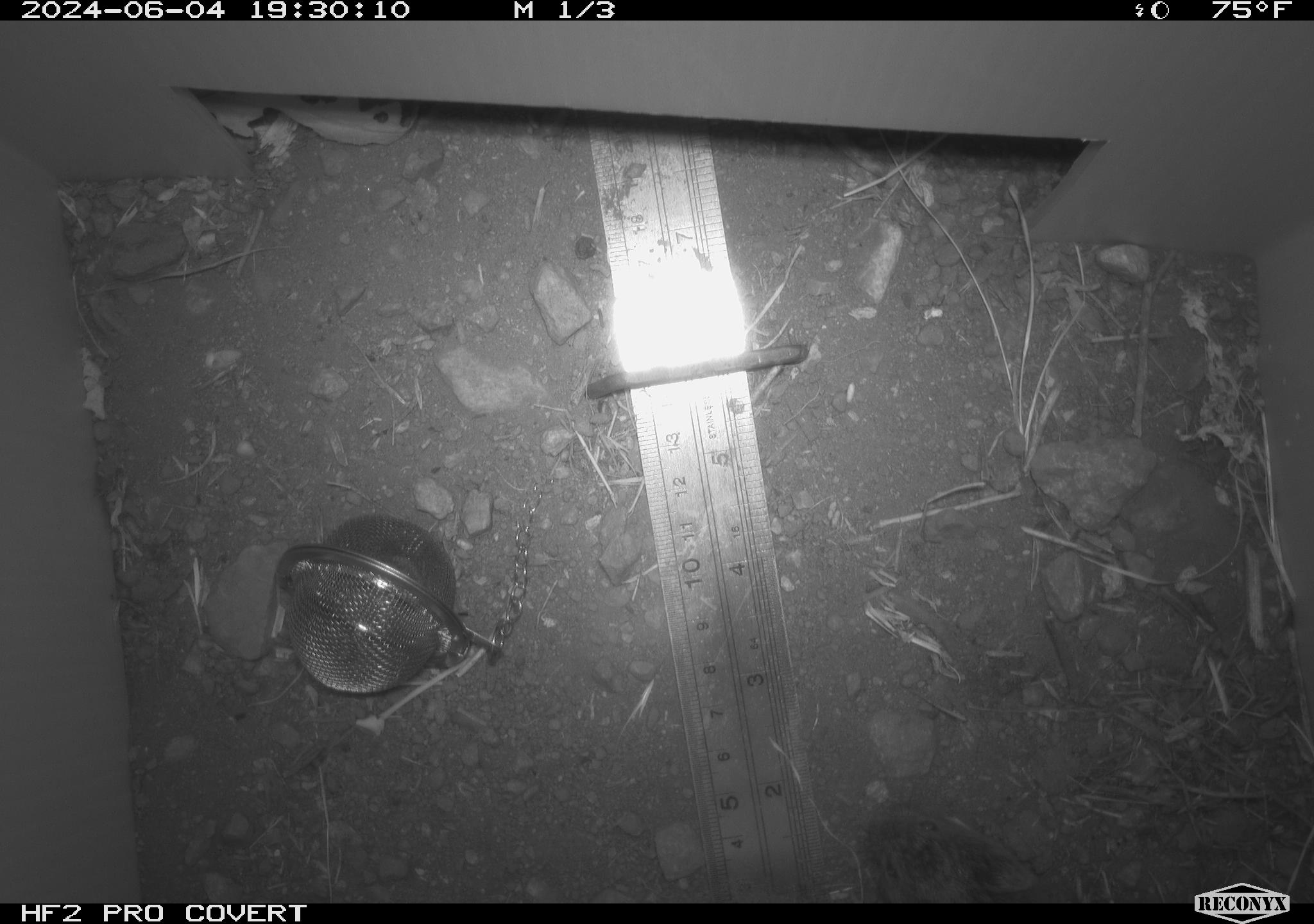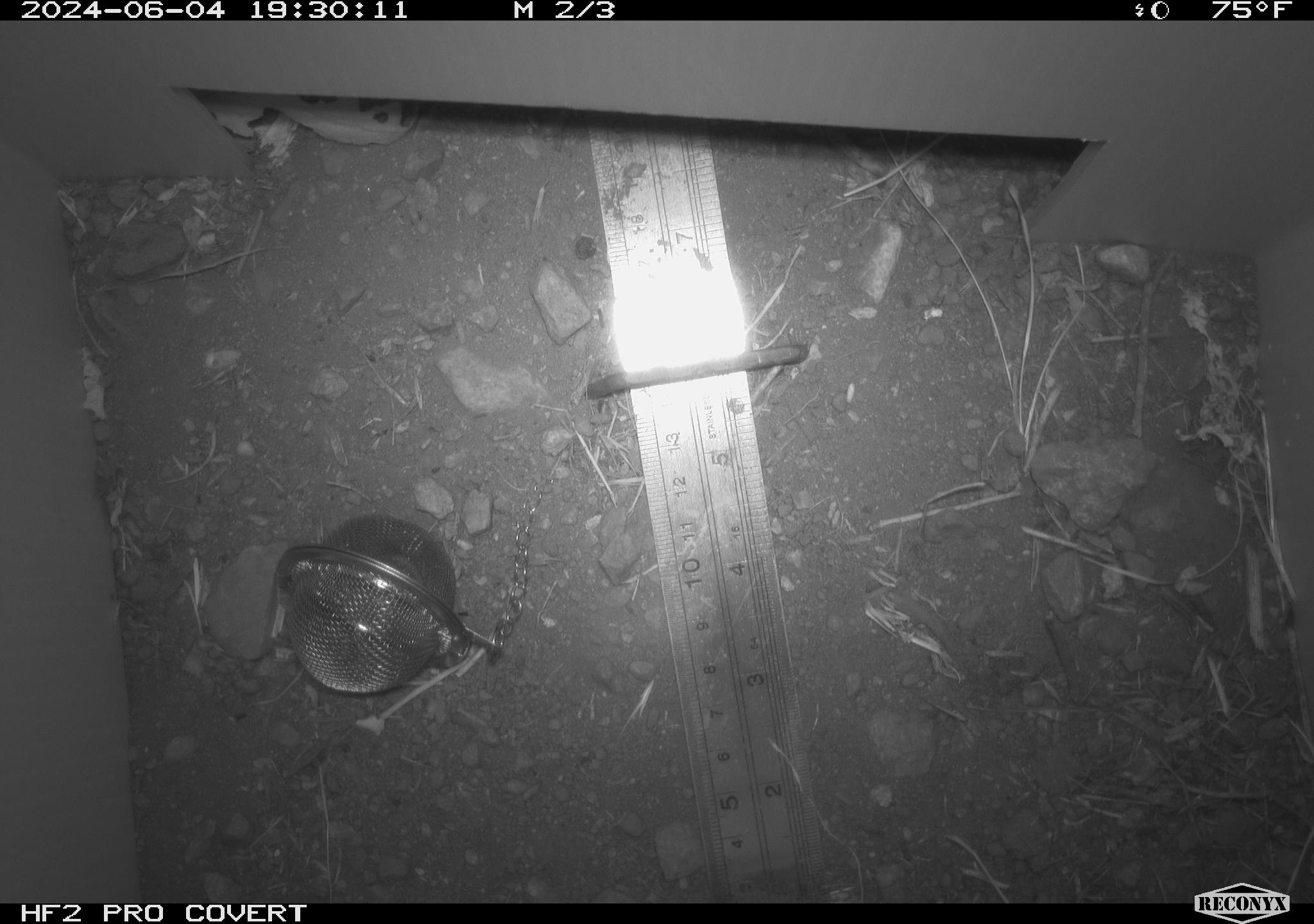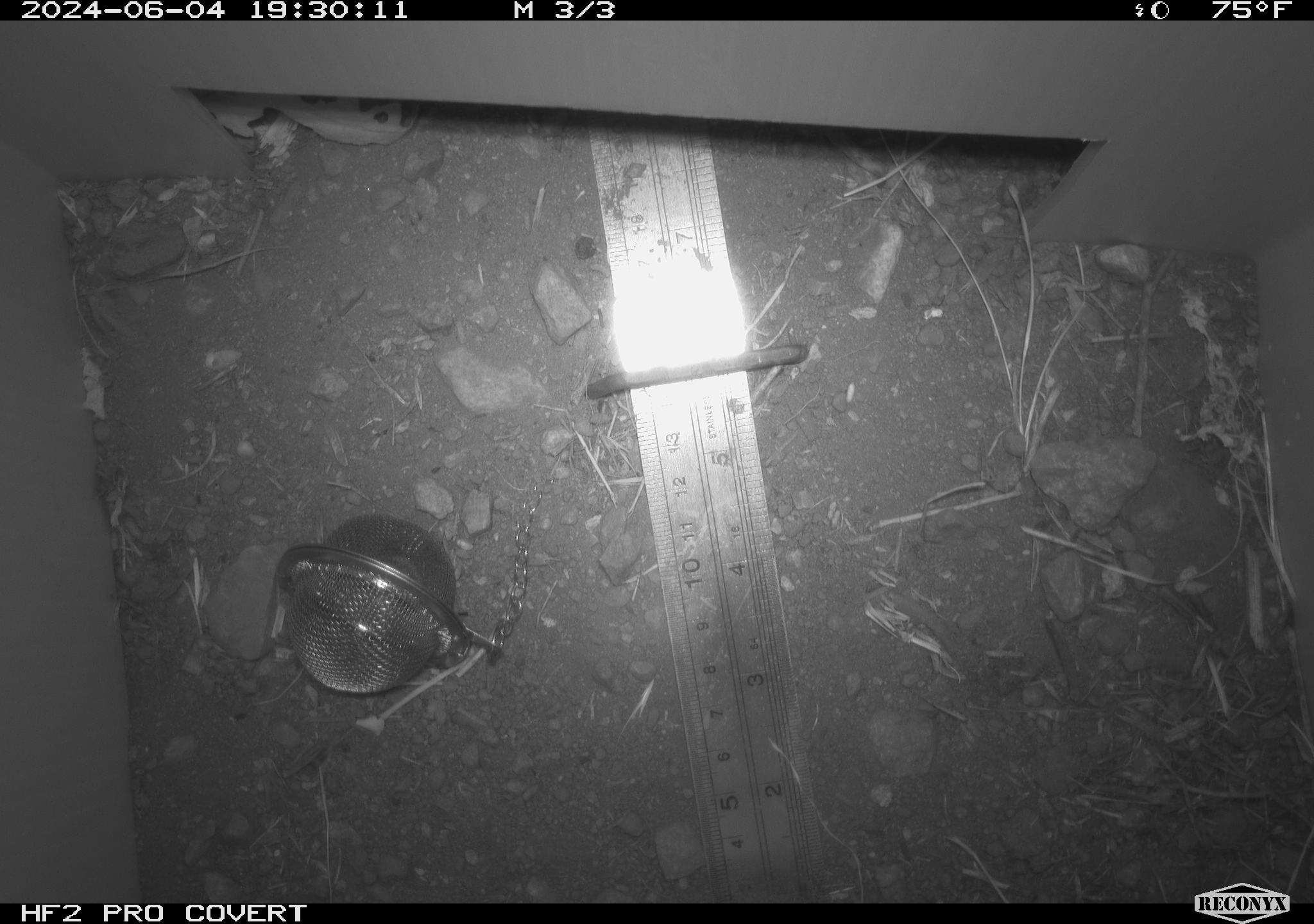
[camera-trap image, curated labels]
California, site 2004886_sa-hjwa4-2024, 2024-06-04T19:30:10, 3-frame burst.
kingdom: Animalia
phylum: Chordata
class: Mammalia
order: Rodentia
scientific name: Rodentia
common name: rodent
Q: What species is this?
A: Rodent (Rodentia).